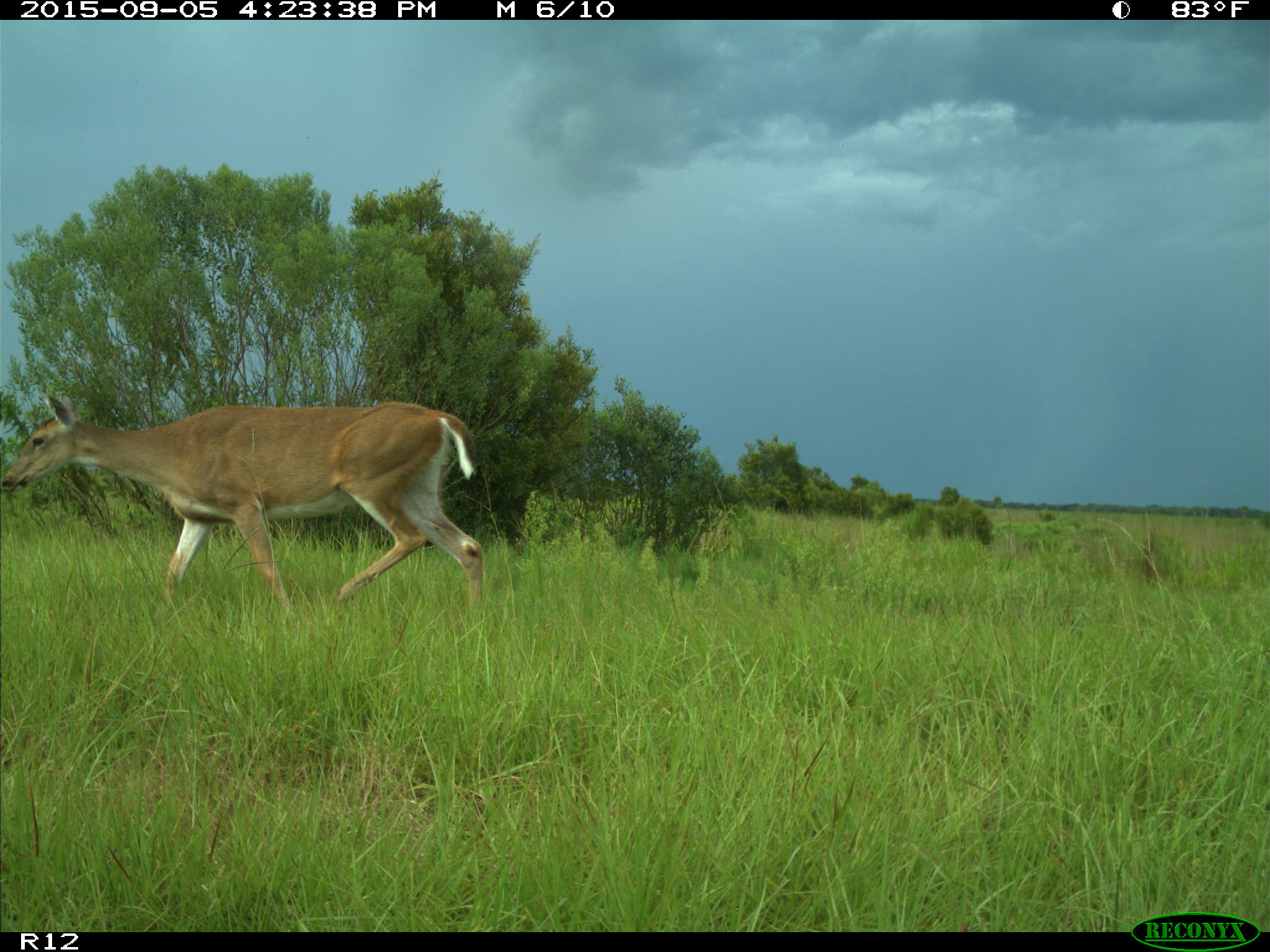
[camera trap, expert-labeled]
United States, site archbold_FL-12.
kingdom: Animalia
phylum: Chordata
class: Mammalia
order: Artiodactyla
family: Cervidae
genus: Odocoileus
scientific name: Odocoileus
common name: deer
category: unidentified deer